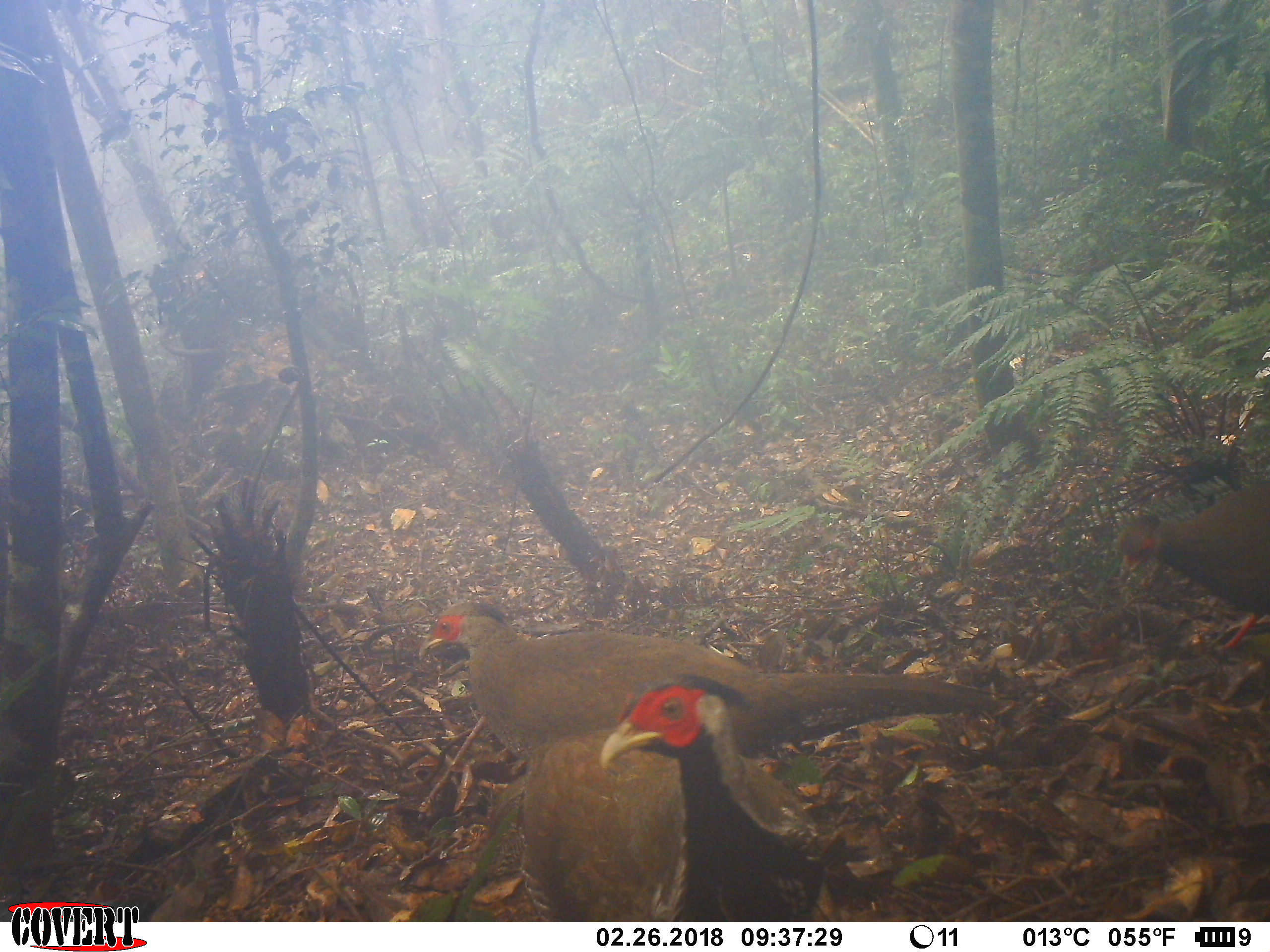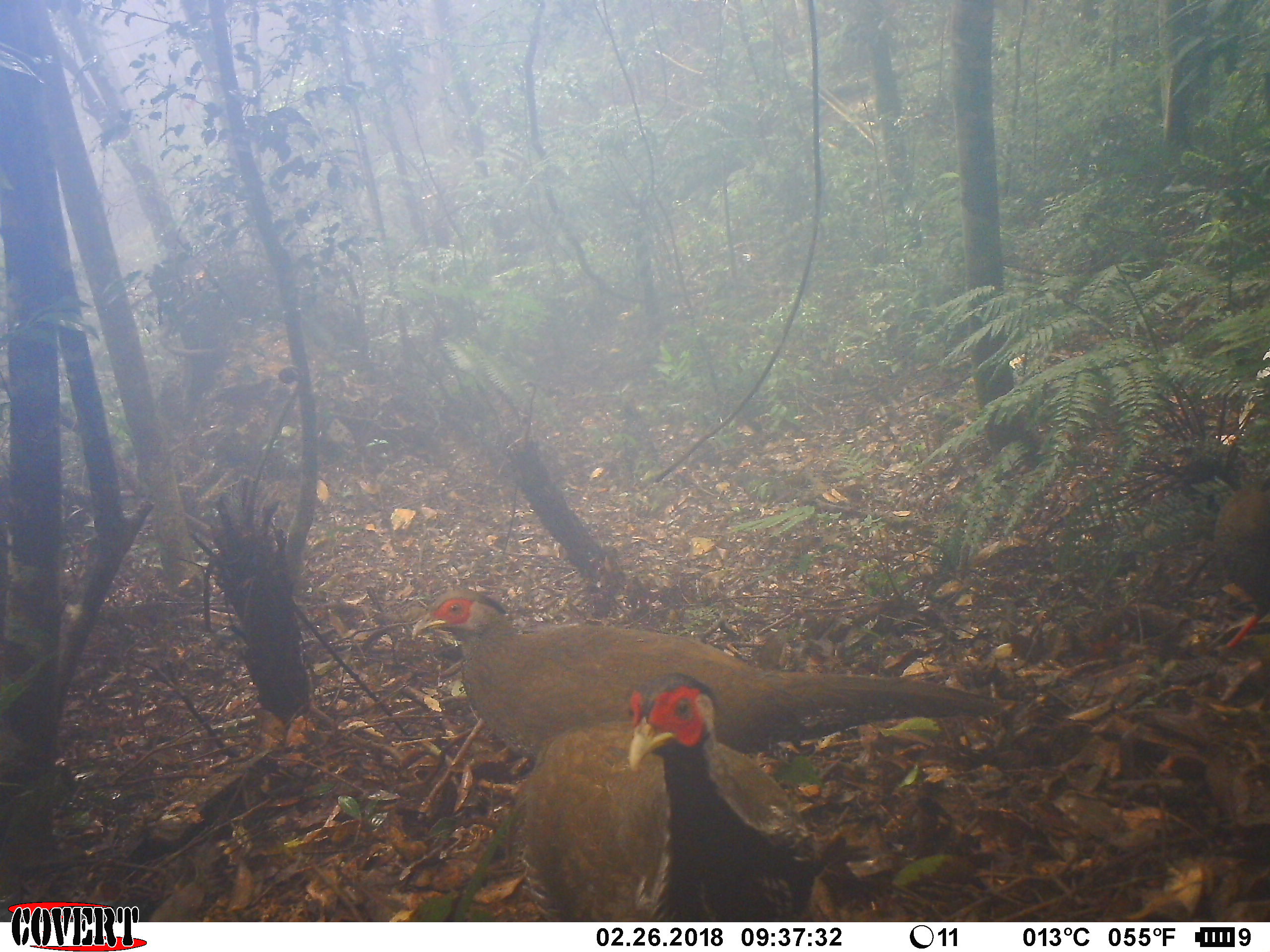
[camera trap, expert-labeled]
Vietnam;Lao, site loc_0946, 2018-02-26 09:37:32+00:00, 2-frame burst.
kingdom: Animalia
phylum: Chordata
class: Aves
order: Galliformes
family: Phasianidae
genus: Lophura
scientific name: Lophura nycthemera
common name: silver pheasant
Silver pheasant (Lophura nycthemera). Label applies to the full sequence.